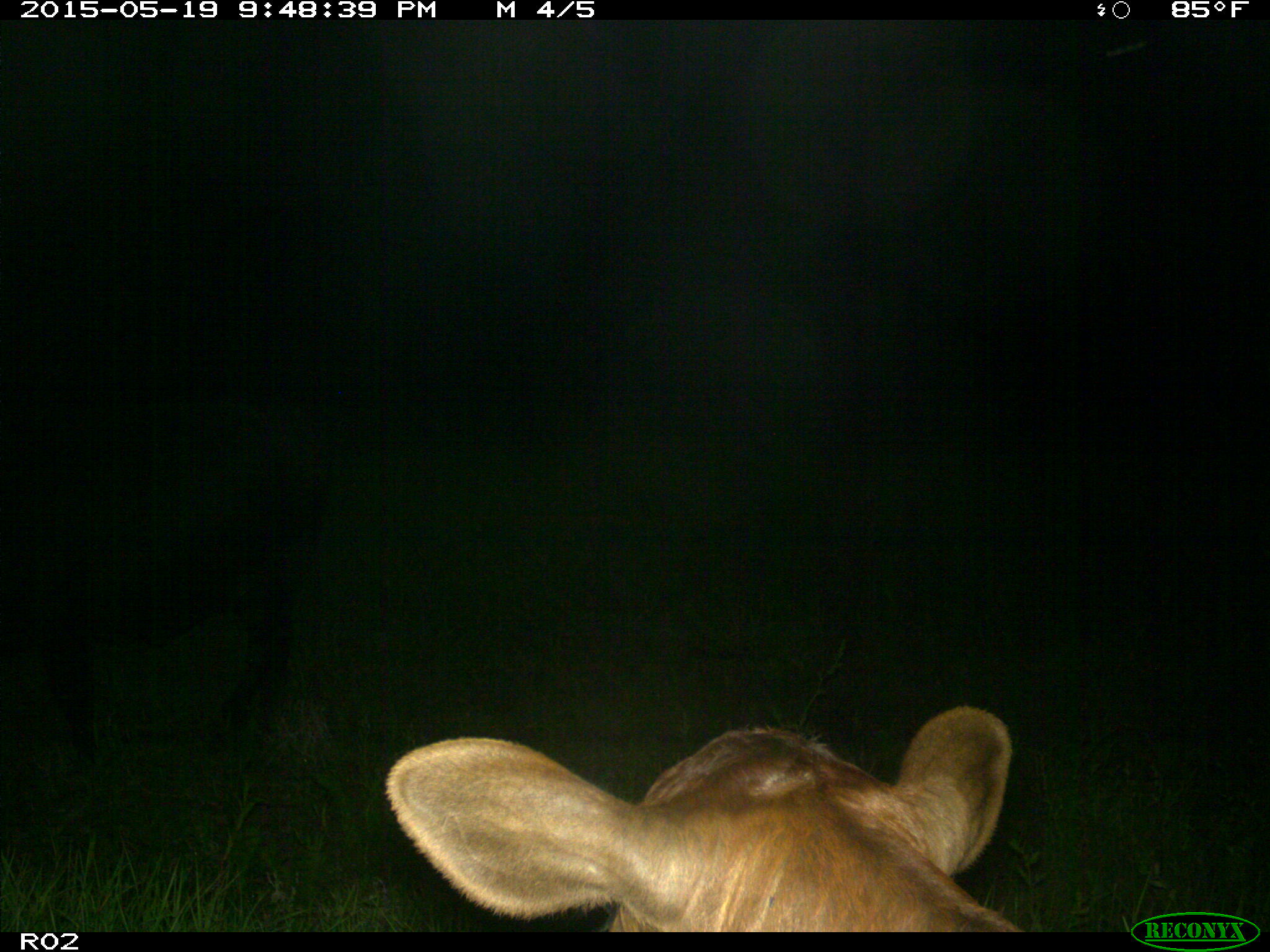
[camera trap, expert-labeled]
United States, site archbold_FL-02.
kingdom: Animalia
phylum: Chordata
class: Mammalia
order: Artiodactyla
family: Bovidae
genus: Bos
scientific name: Bos taurus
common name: domestic cow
Bos taurus (domestic cow).